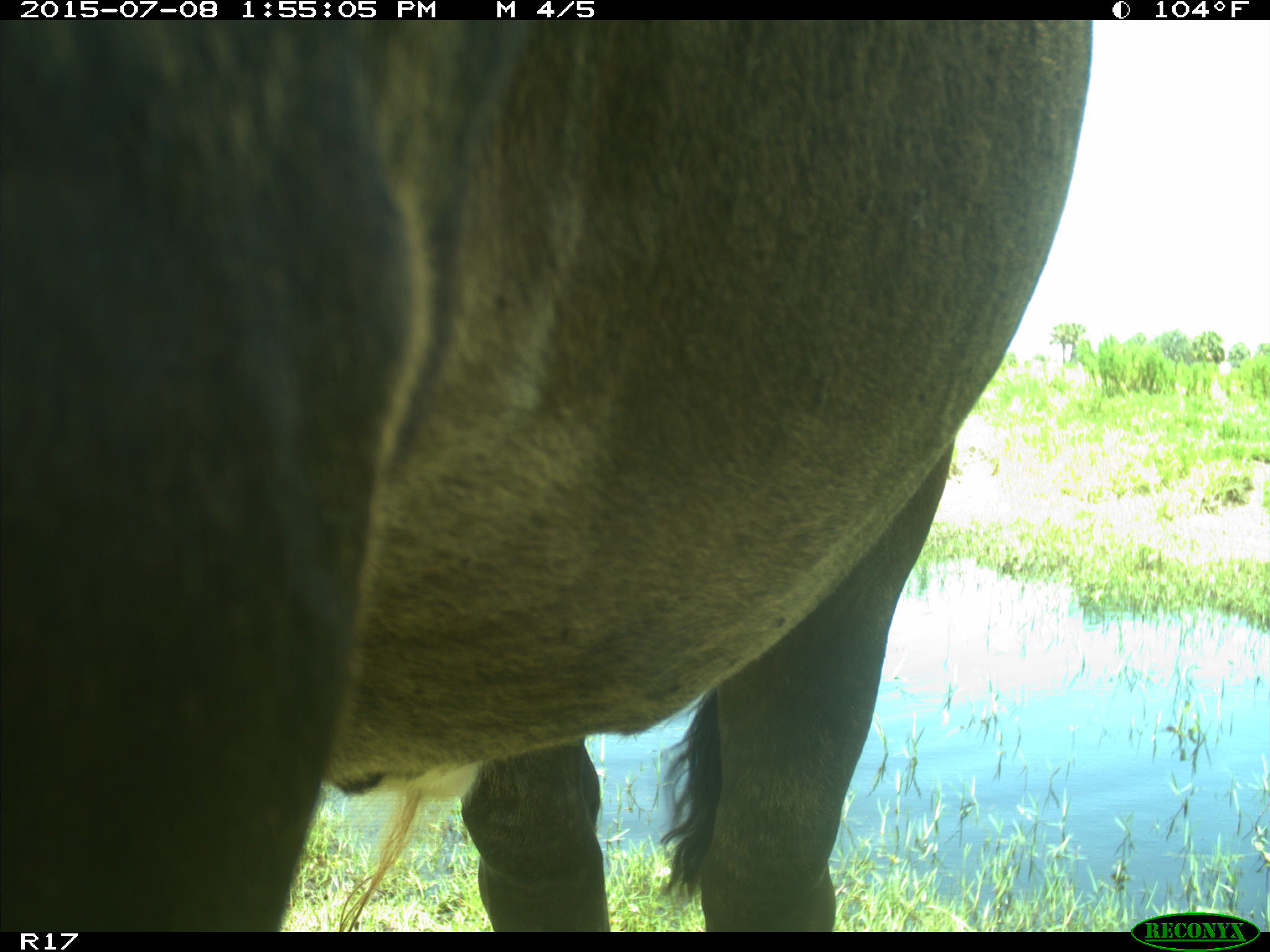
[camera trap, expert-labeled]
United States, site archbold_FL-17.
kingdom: Animalia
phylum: Chordata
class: Mammalia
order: Artiodactyla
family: Bovidae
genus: Bos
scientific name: Bos taurus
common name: domestic cow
Bos taurus (domestic cow).